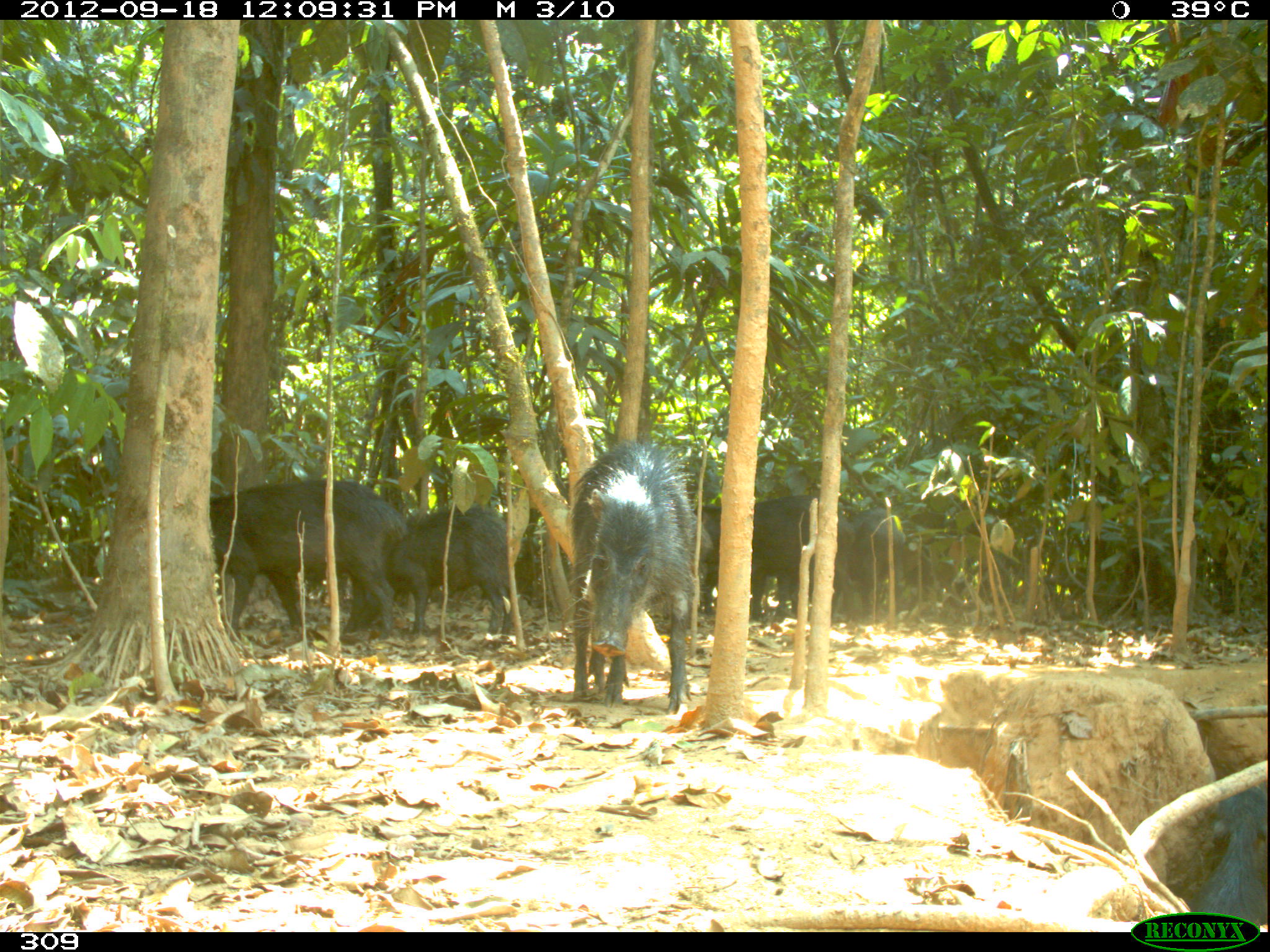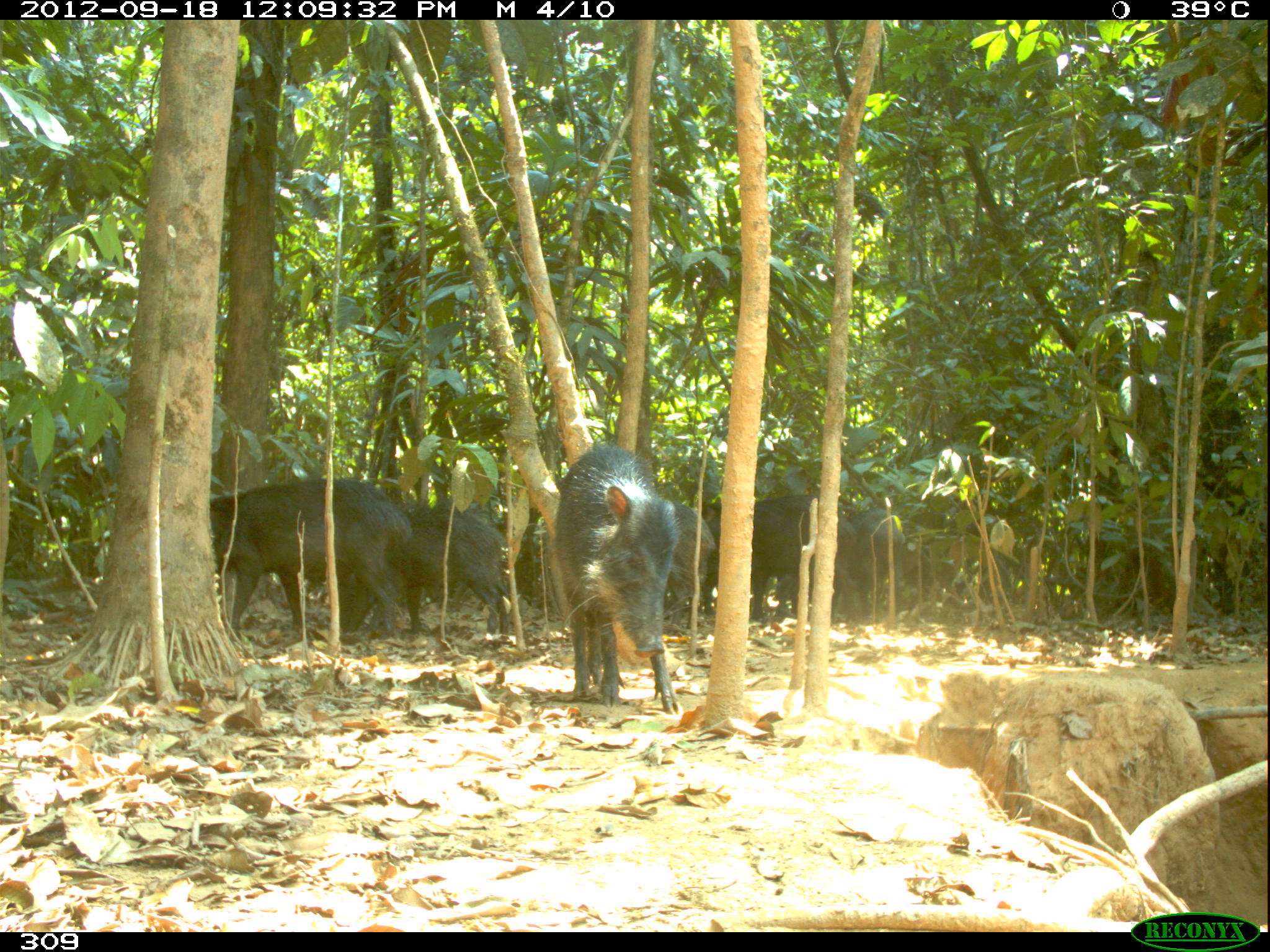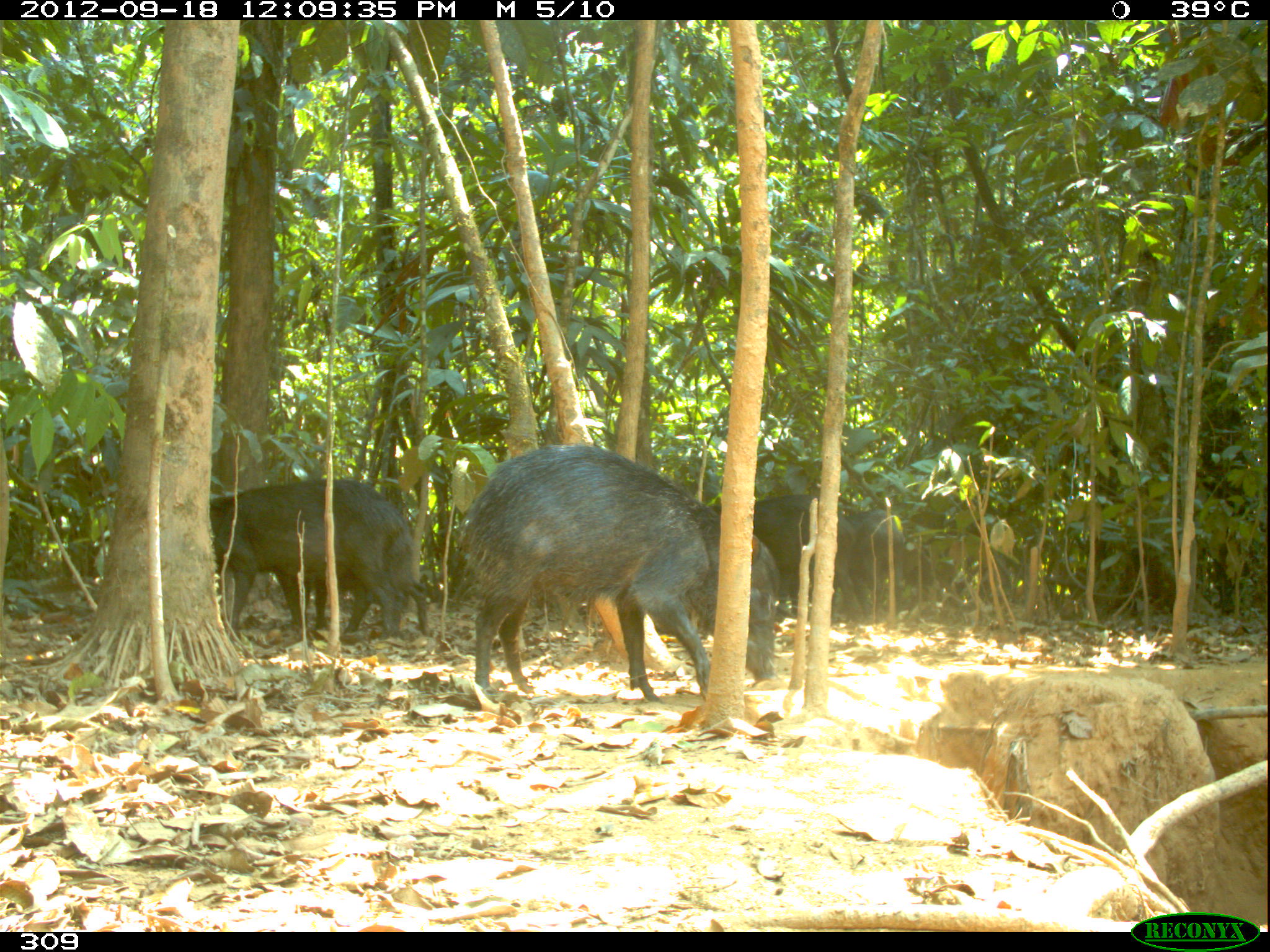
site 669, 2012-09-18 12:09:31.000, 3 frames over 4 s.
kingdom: Animalia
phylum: Chordata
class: Mammalia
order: Artiodactyla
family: Tayassuidae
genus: Tayassu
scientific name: Tayassu pecari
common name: white-lipped peccary